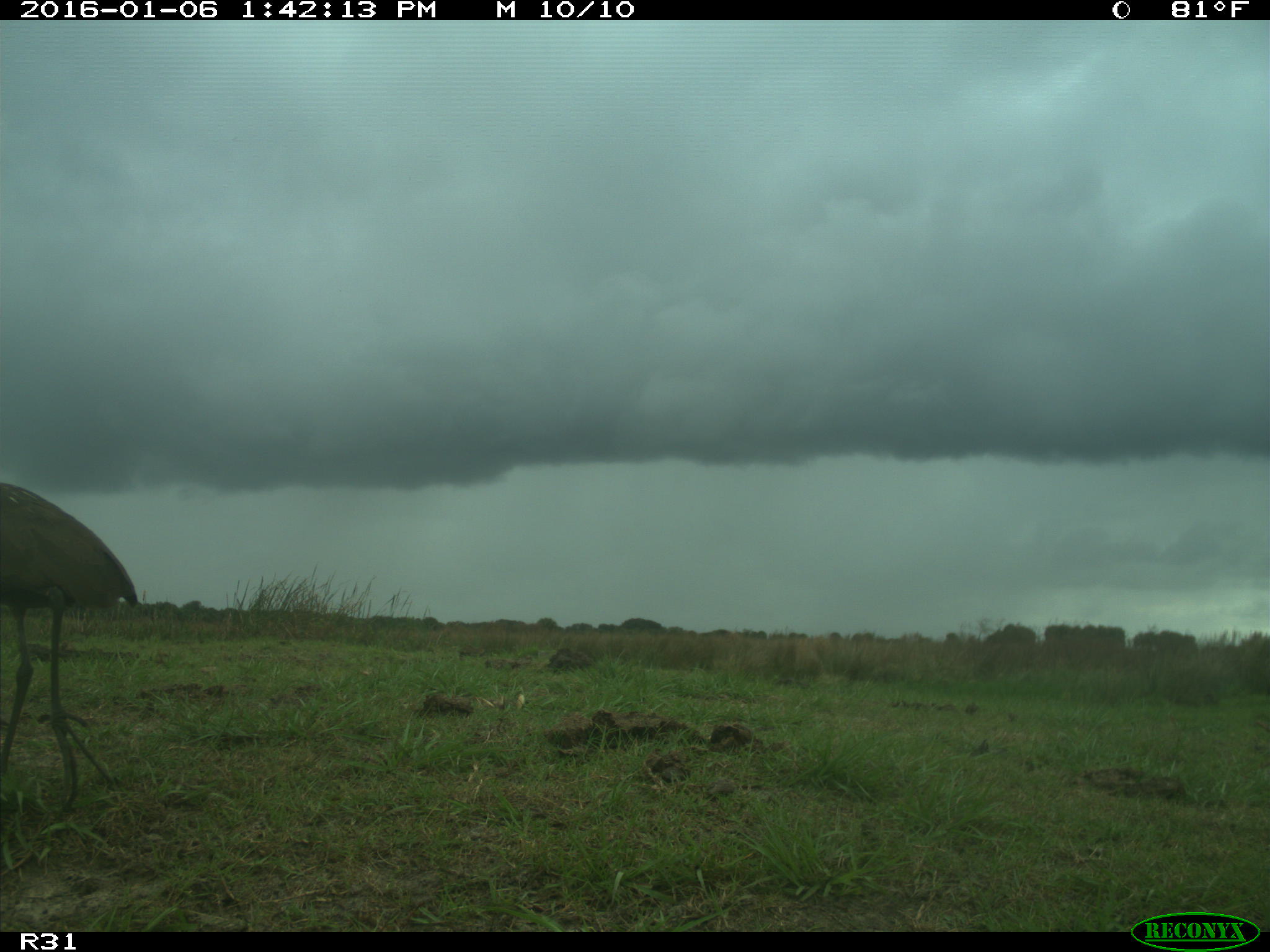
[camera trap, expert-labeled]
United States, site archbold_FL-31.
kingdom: Animalia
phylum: Chordata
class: Aves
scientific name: Aves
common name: birds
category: unidentified bird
Unidentified bird (birds) (Aves).